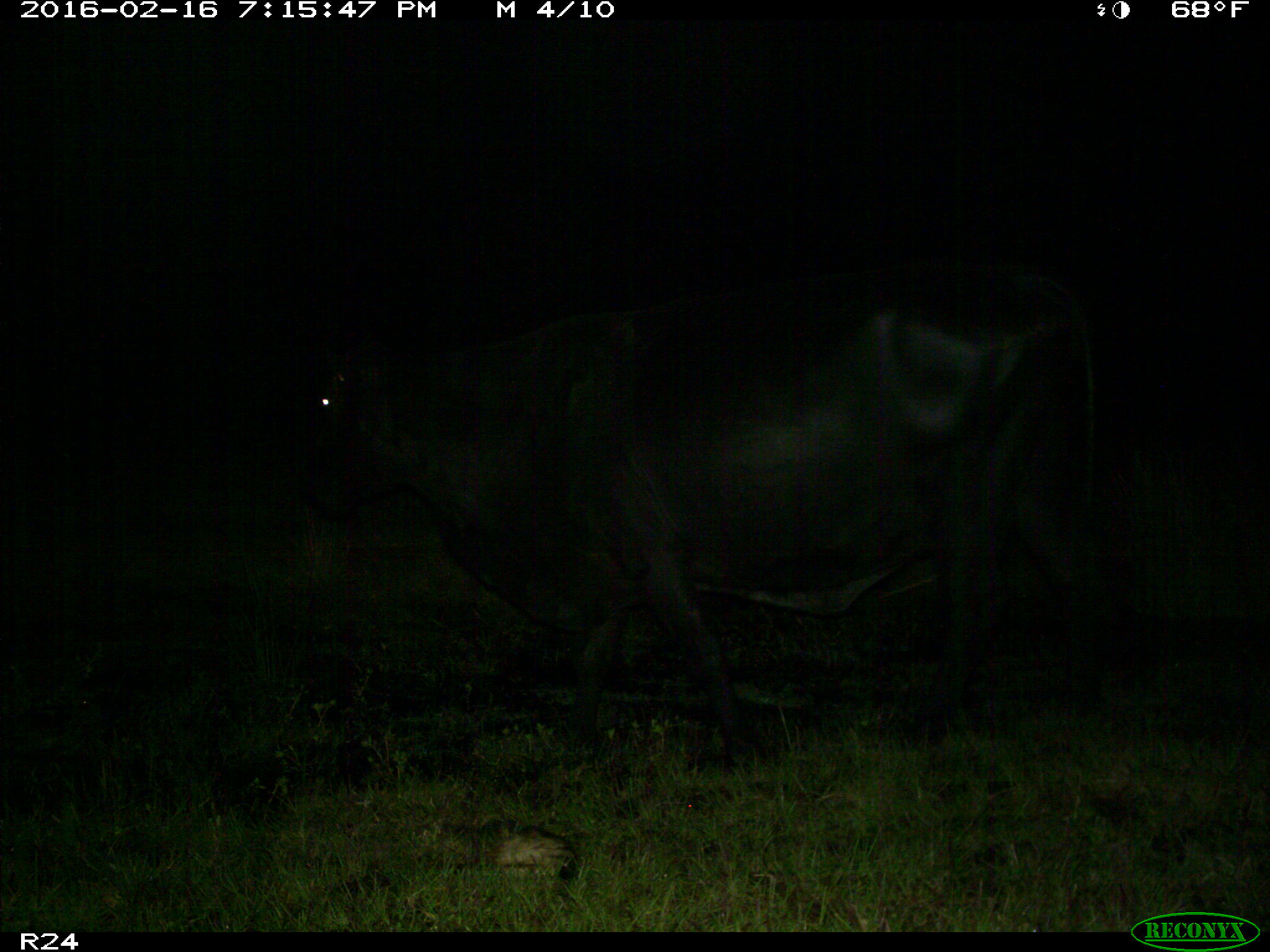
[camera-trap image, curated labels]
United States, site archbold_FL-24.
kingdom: Animalia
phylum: Chordata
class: Mammalia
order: Artiodactyla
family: Bovidae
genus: Bos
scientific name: Bos taurus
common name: domestic cow